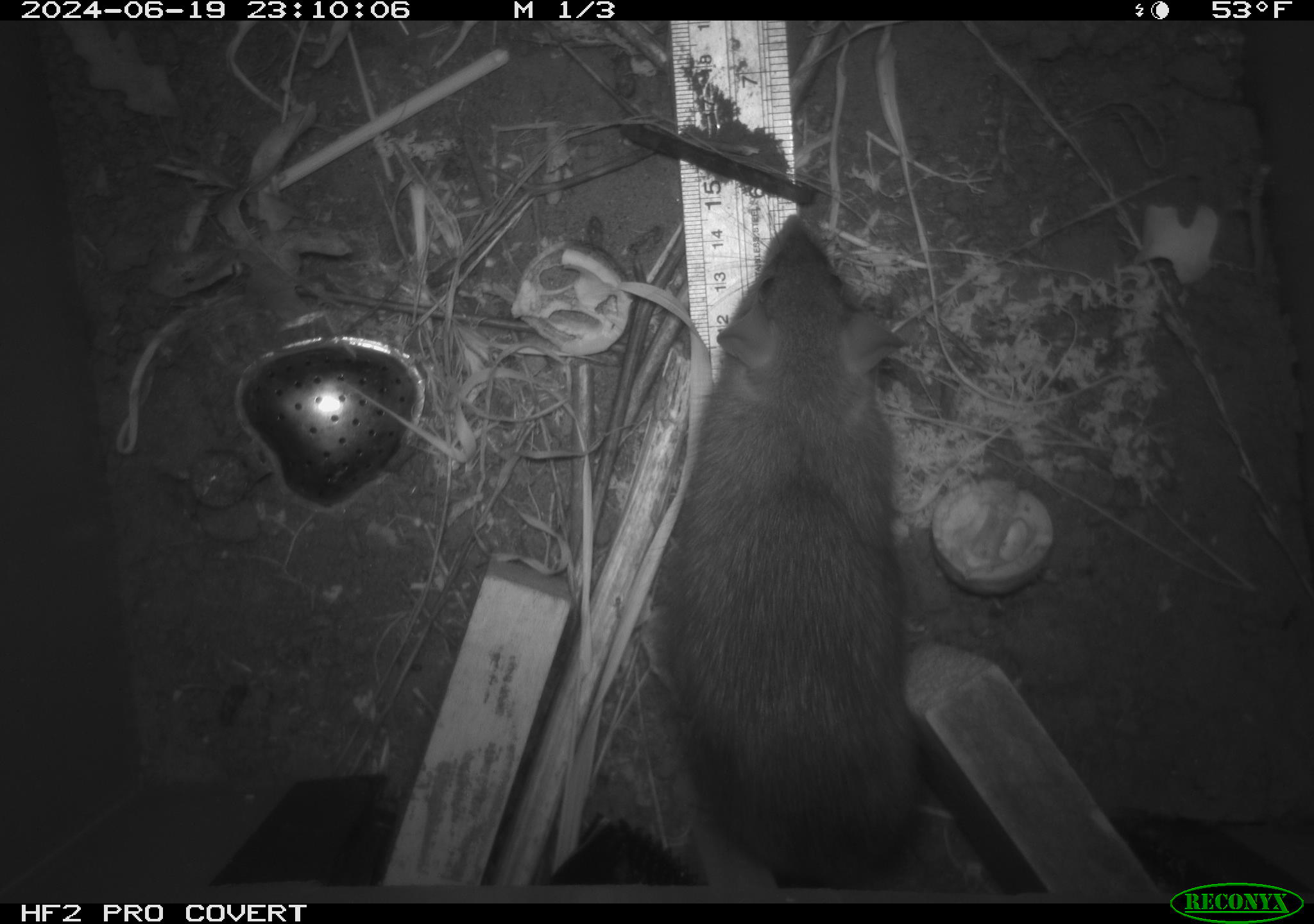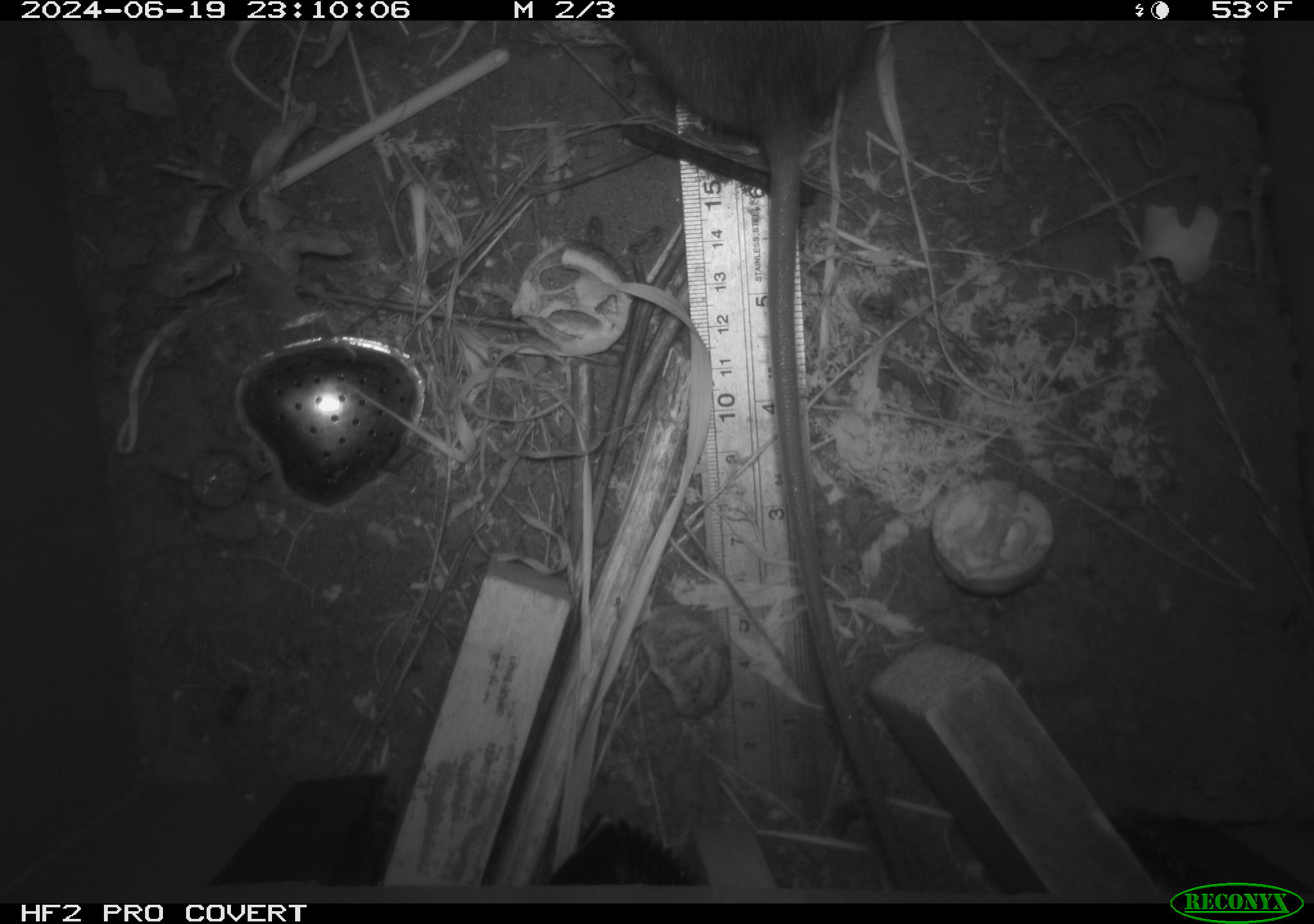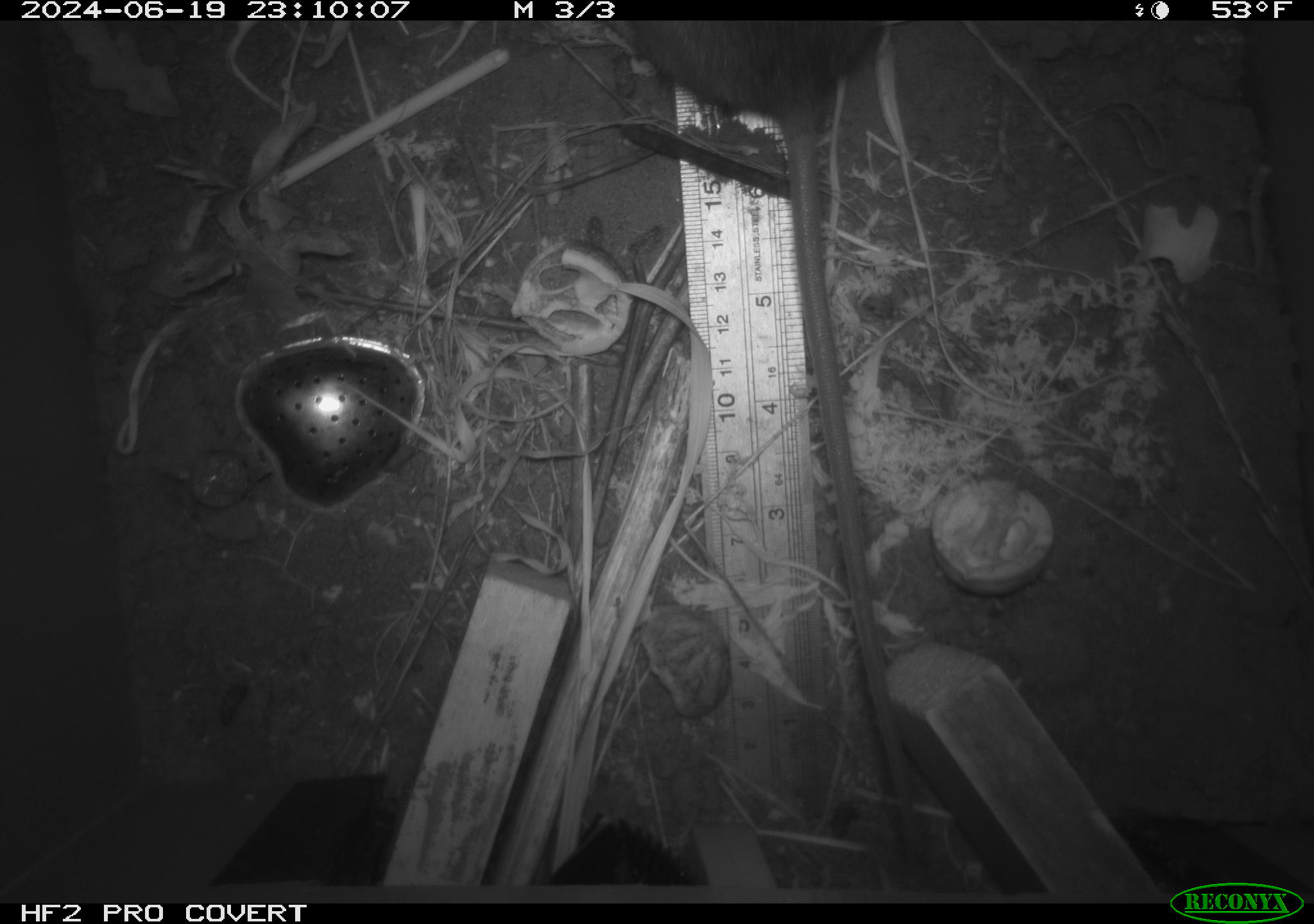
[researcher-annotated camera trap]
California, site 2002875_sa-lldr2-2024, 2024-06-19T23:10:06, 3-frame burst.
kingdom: Animalia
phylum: Chordata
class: Mammalia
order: Rodentia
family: Muridae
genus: Rattus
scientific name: Rattus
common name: rat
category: rattus species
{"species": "rattus species (rat) (Rattus)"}